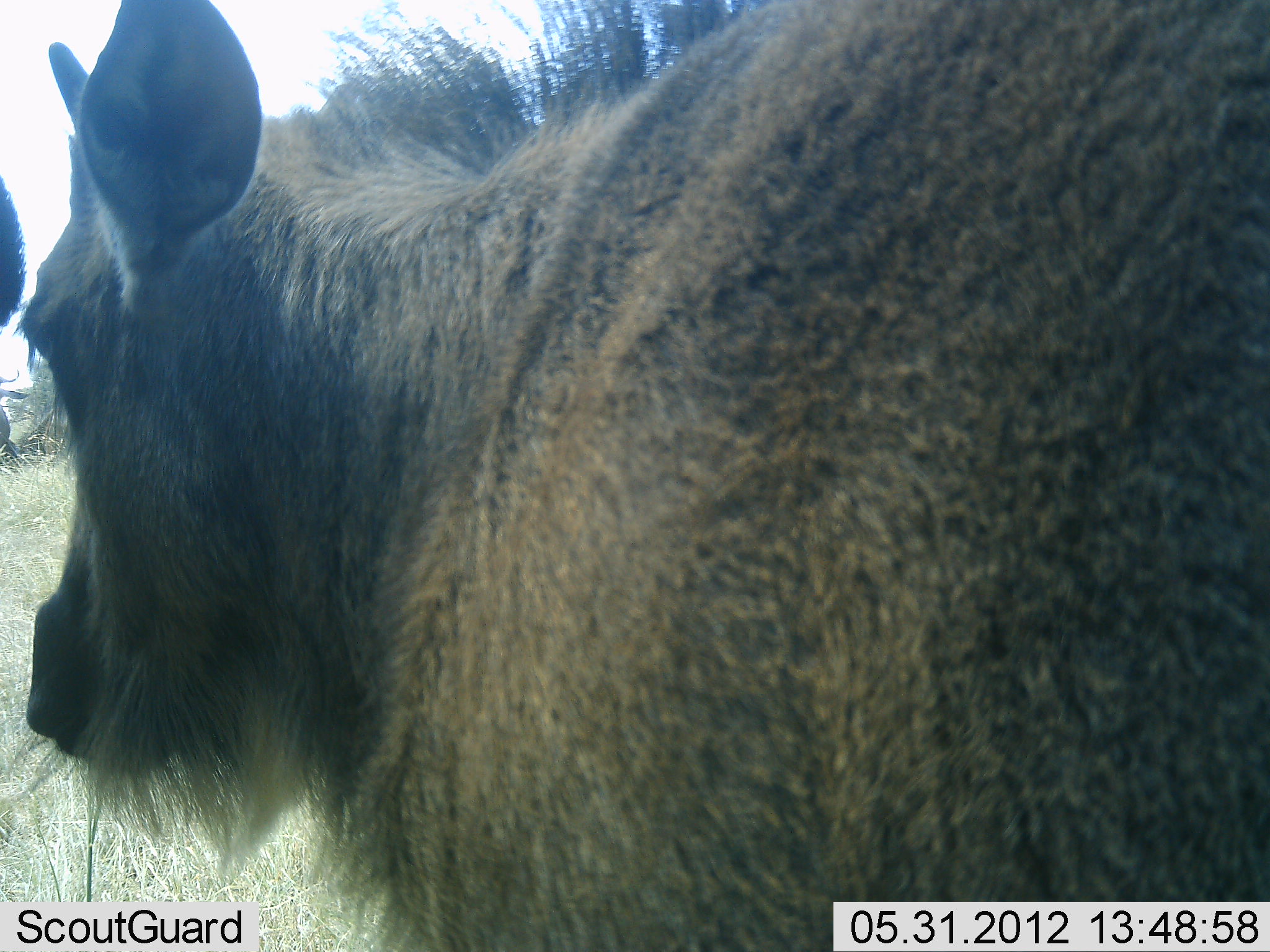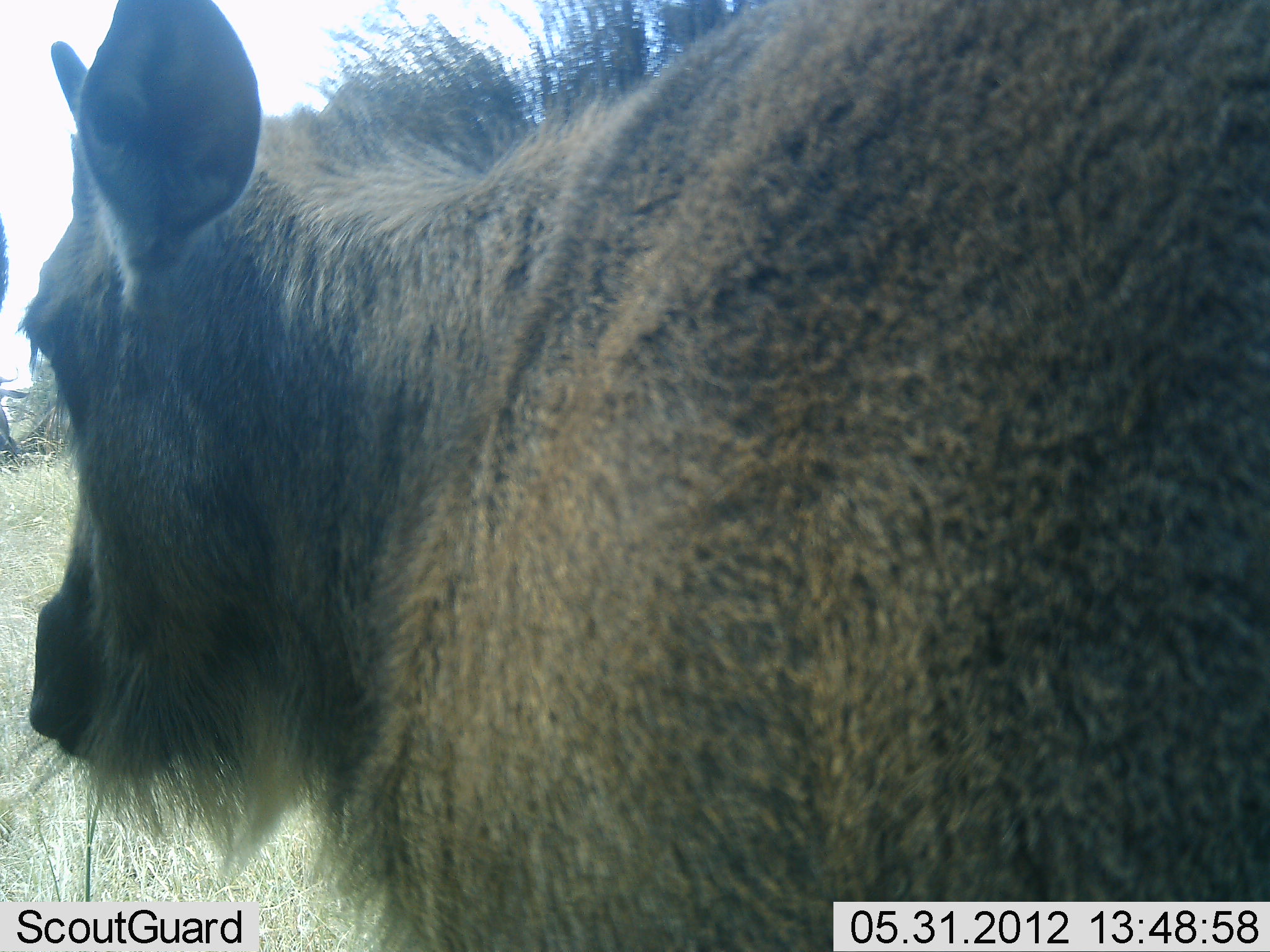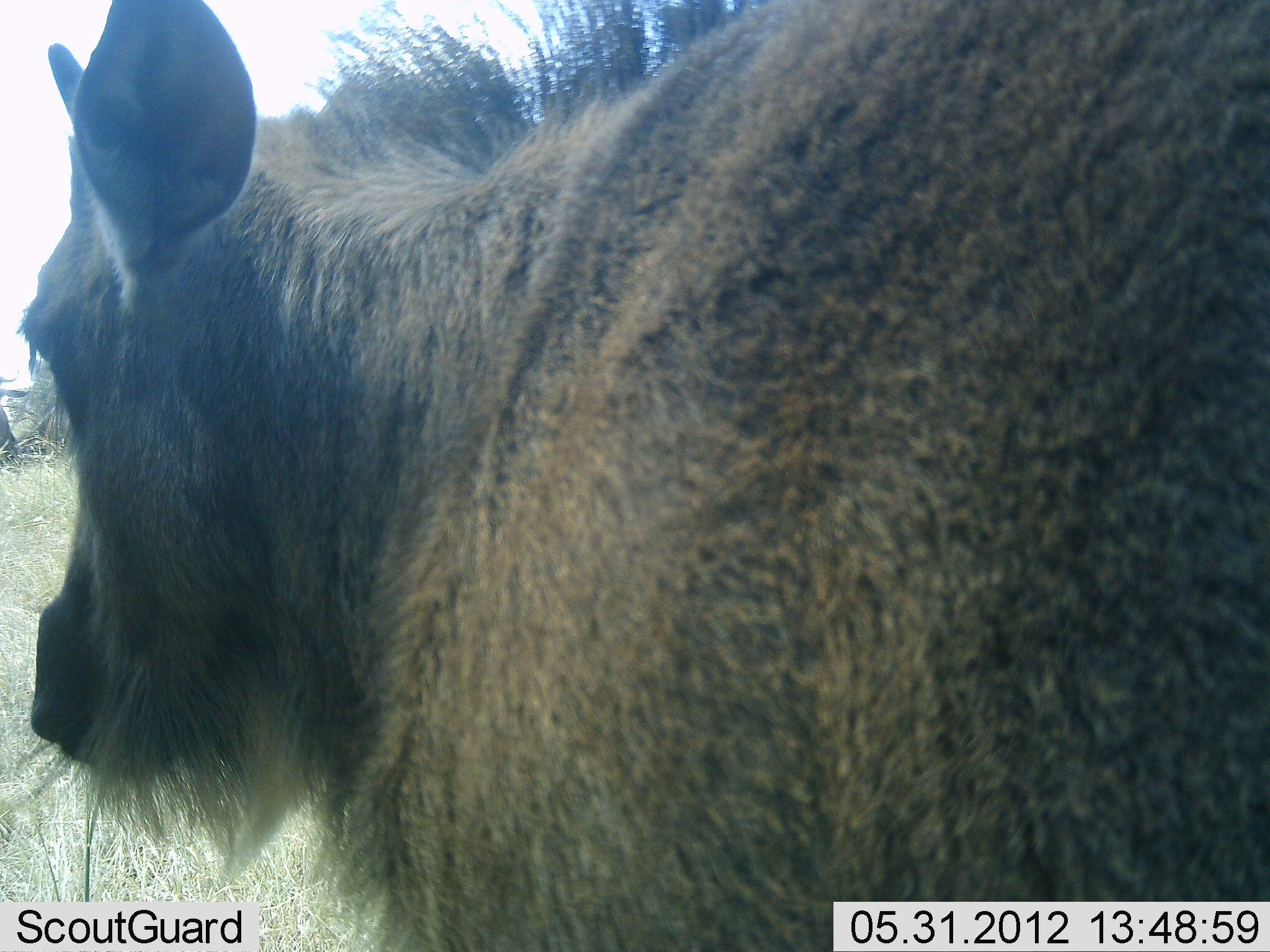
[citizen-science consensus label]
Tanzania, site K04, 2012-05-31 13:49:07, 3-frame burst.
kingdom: Animalia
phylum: Chordata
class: Mammalia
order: Artiodactyla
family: Bovidae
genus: Connochaetes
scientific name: Connochaetes taurinus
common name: blue wildebeest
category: wildebeest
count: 1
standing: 100%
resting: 0%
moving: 0%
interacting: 0%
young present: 50%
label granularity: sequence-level